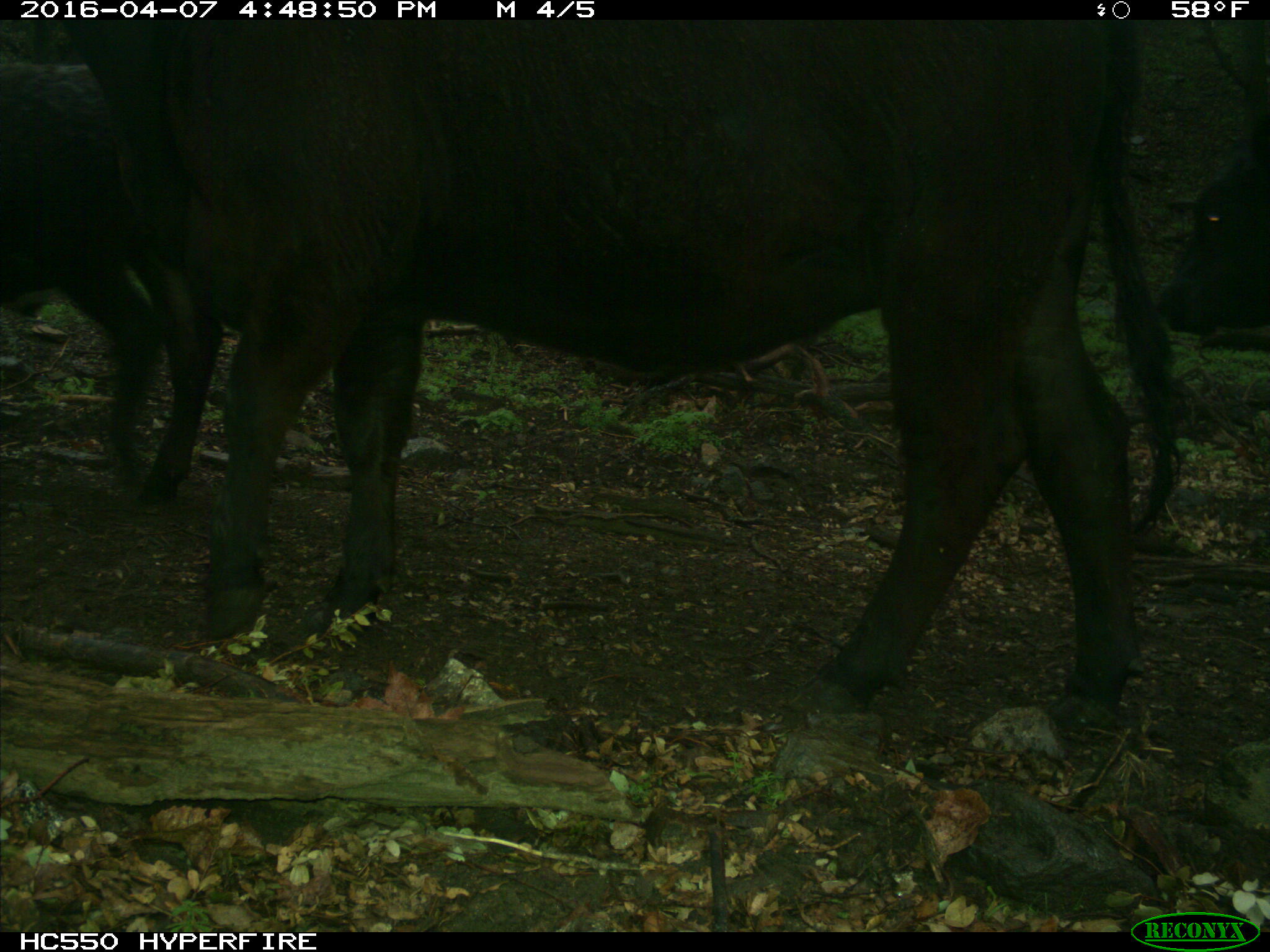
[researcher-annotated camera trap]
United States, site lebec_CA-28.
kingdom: Animalia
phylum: Chordata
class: Mammalia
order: Artiodactyla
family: Bovidae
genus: Bos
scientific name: Bos taurus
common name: domestic cow